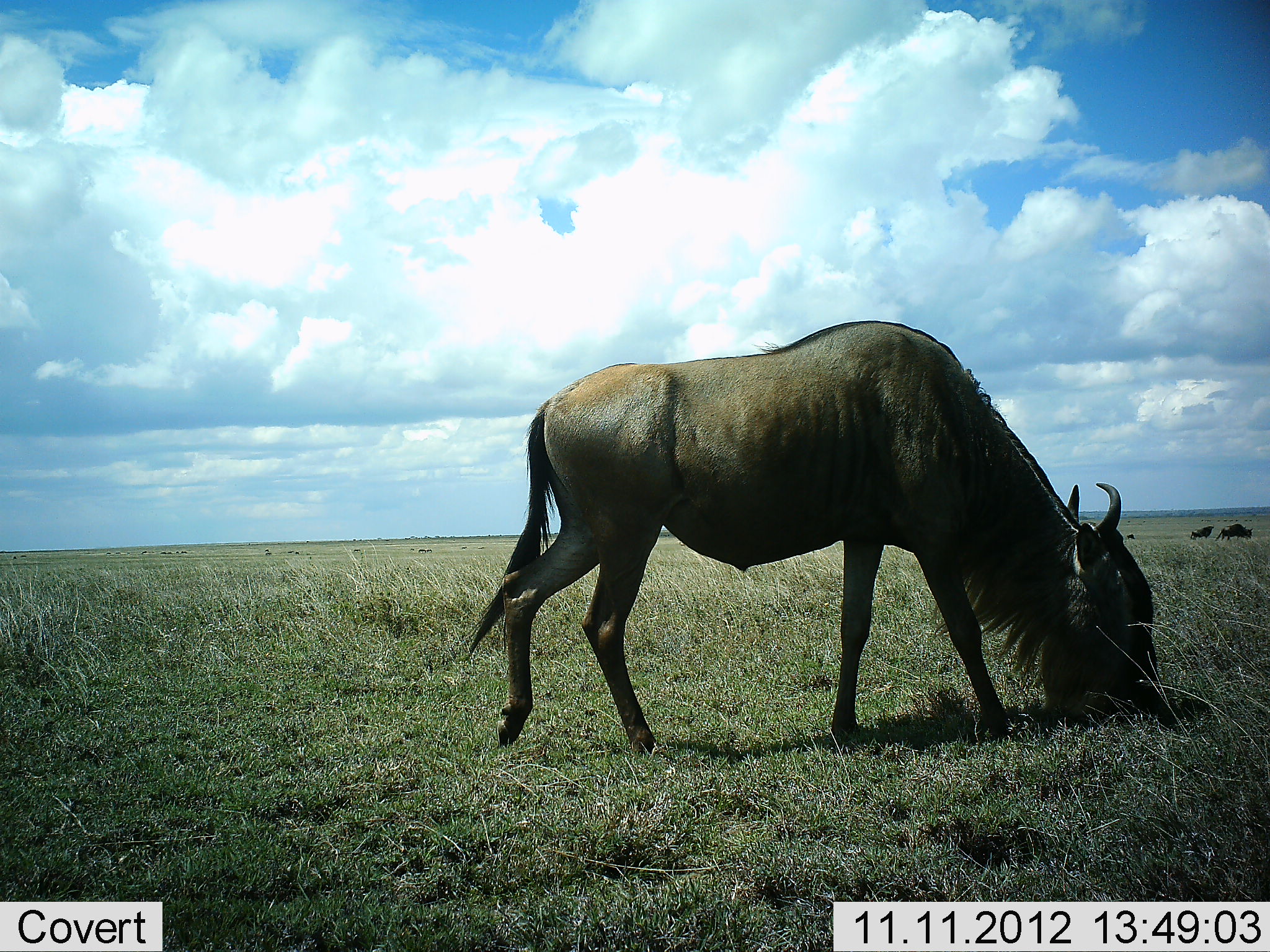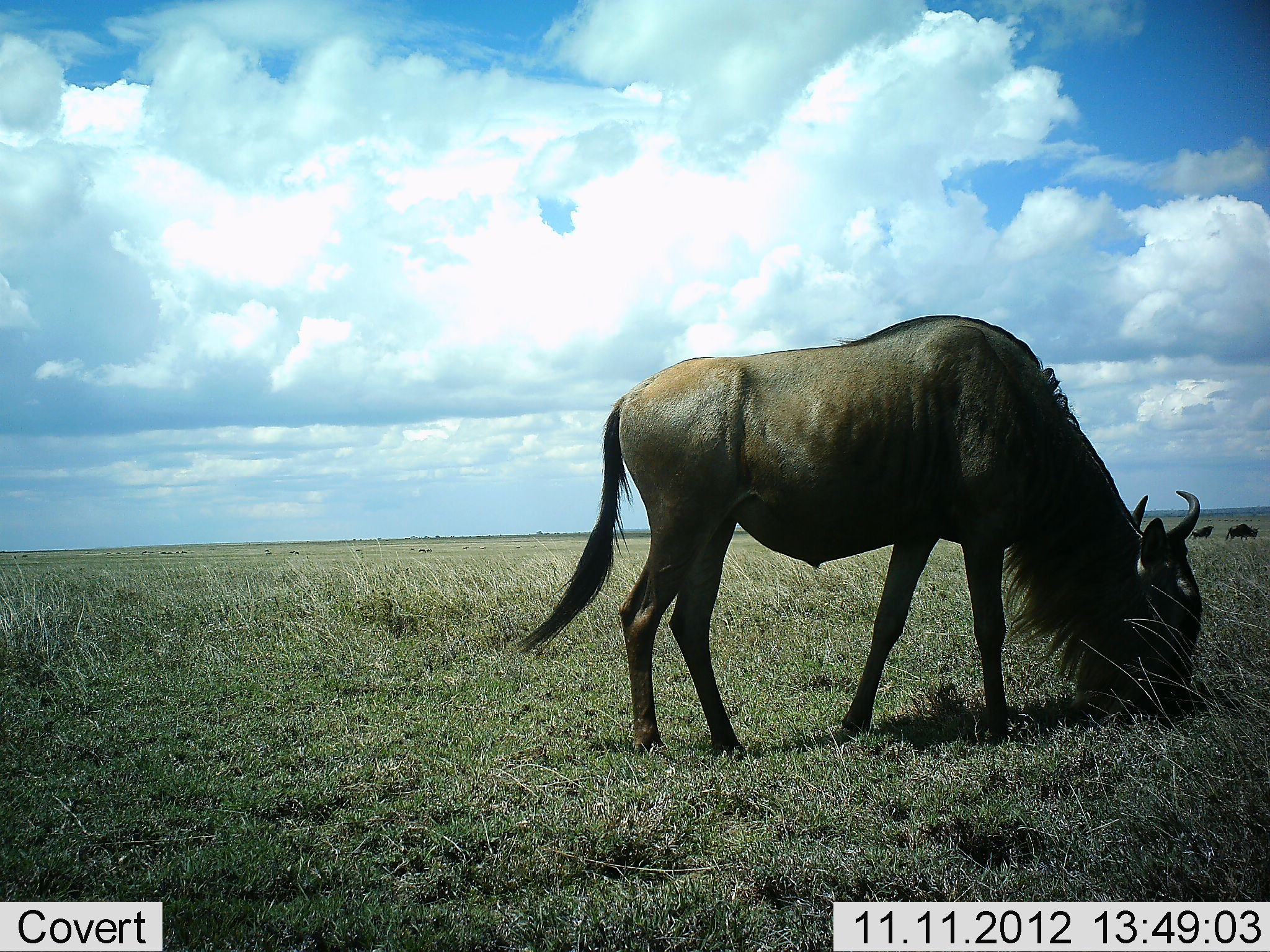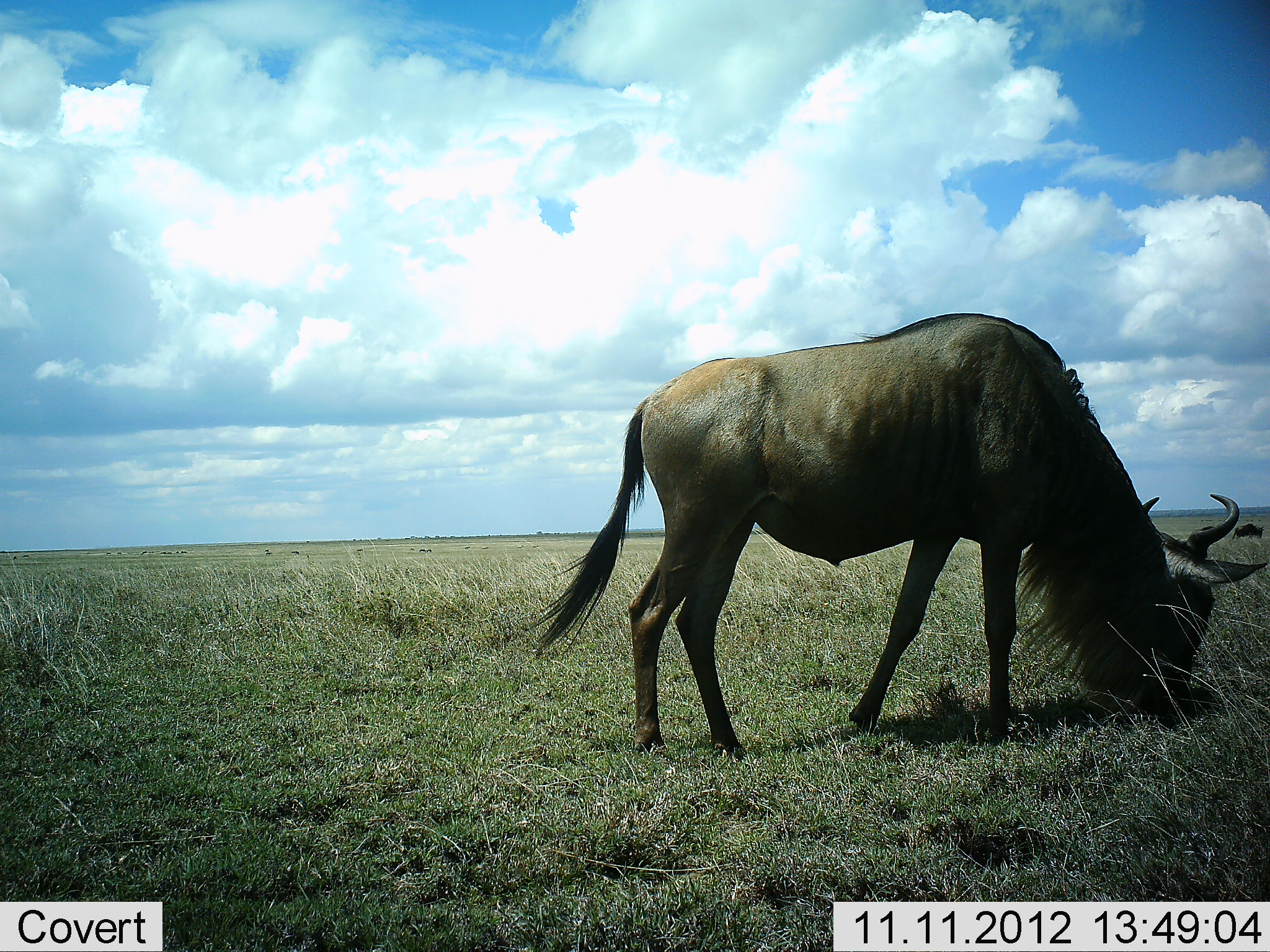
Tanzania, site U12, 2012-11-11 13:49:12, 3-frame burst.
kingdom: Animalia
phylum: Chordata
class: Mammalia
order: Artiodactyla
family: Bovidae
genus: Connochaetes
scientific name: Connochaetes taurinus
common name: blue wildebeest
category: wildebeest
Wildebeest (blue wildebeest) (Connochaetes taurinus), count 3. Behavior (volunteer vote fractions): standing 30%, resting 0%, moving 20%, interacting 0%. Young present (vote fraction): 0%. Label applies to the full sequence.